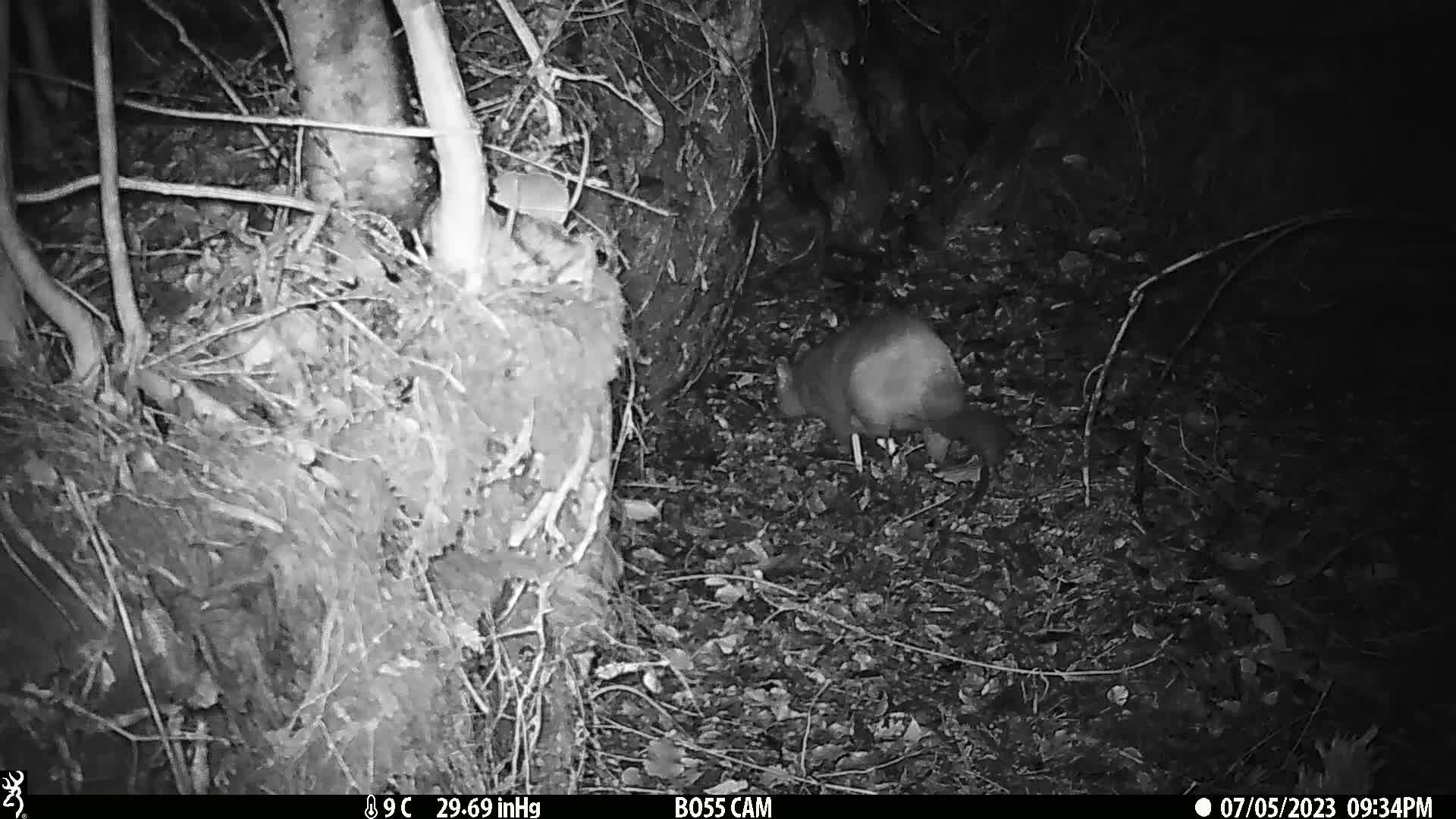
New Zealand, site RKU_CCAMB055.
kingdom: Animalia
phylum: Chordata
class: Mammalia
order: Diprotodontia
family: Phalangeridae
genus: Trichosurus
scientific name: Trichosurus vulpecula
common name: common brushtail possum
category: possum